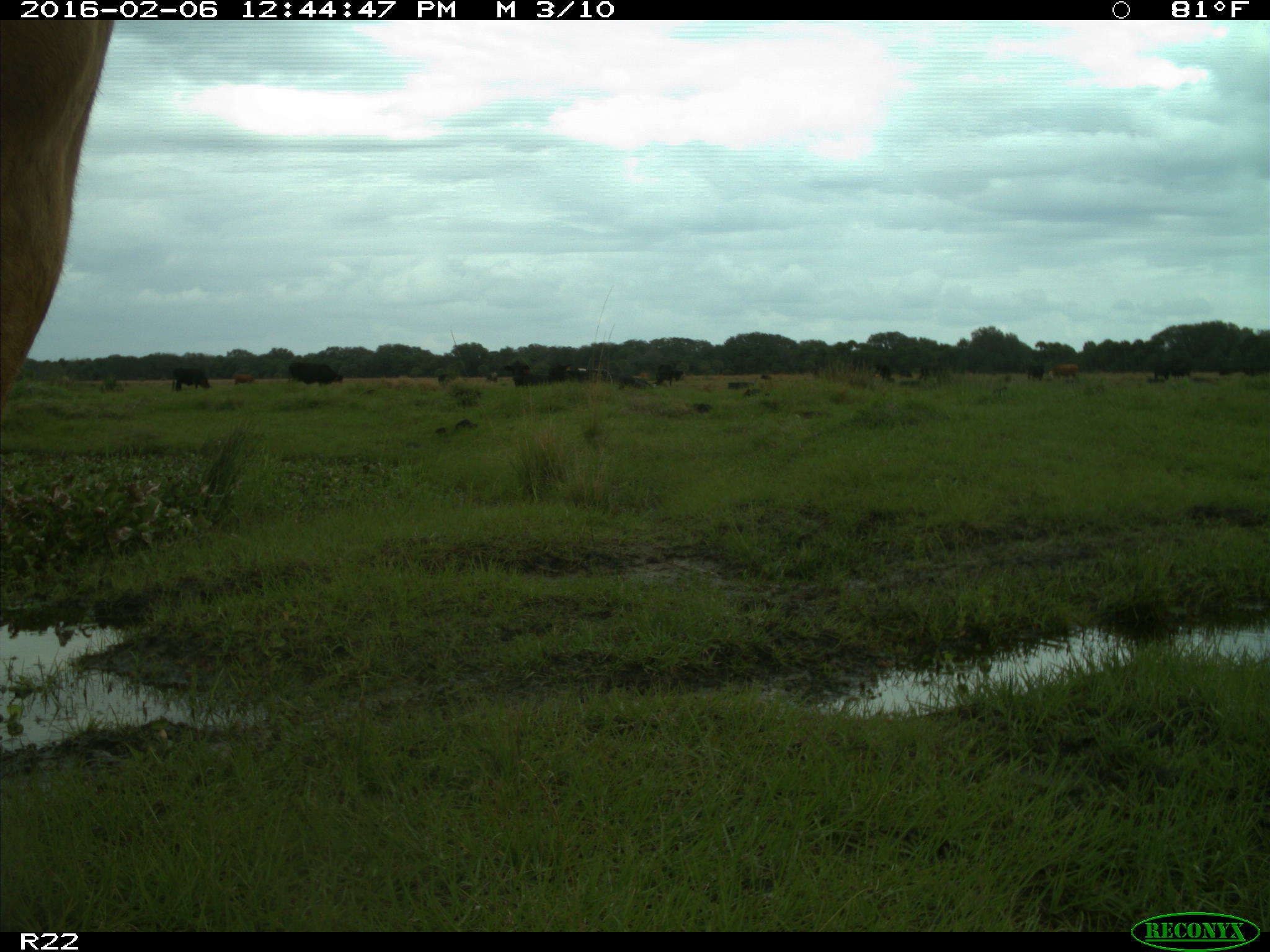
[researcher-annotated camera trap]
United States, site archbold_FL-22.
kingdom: Animalia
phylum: Chordata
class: Mammalia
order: Artiodactyla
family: Bovidae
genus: Bos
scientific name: Bos taurus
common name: domestic cow